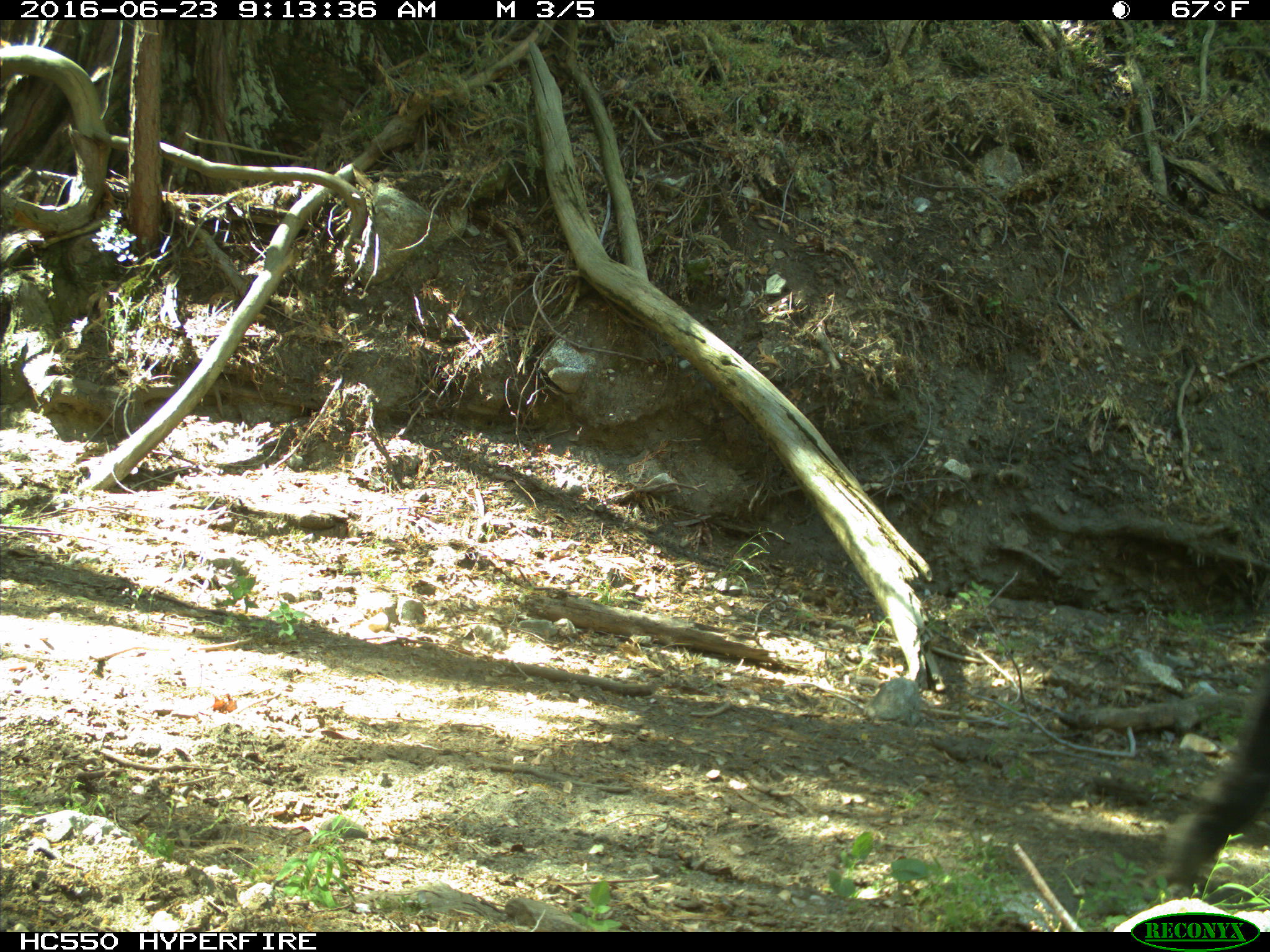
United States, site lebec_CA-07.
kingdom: Animalia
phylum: Chordata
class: Mammalia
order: Artiodactyla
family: Bovidae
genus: Bos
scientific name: Bos taurus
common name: domestic cow